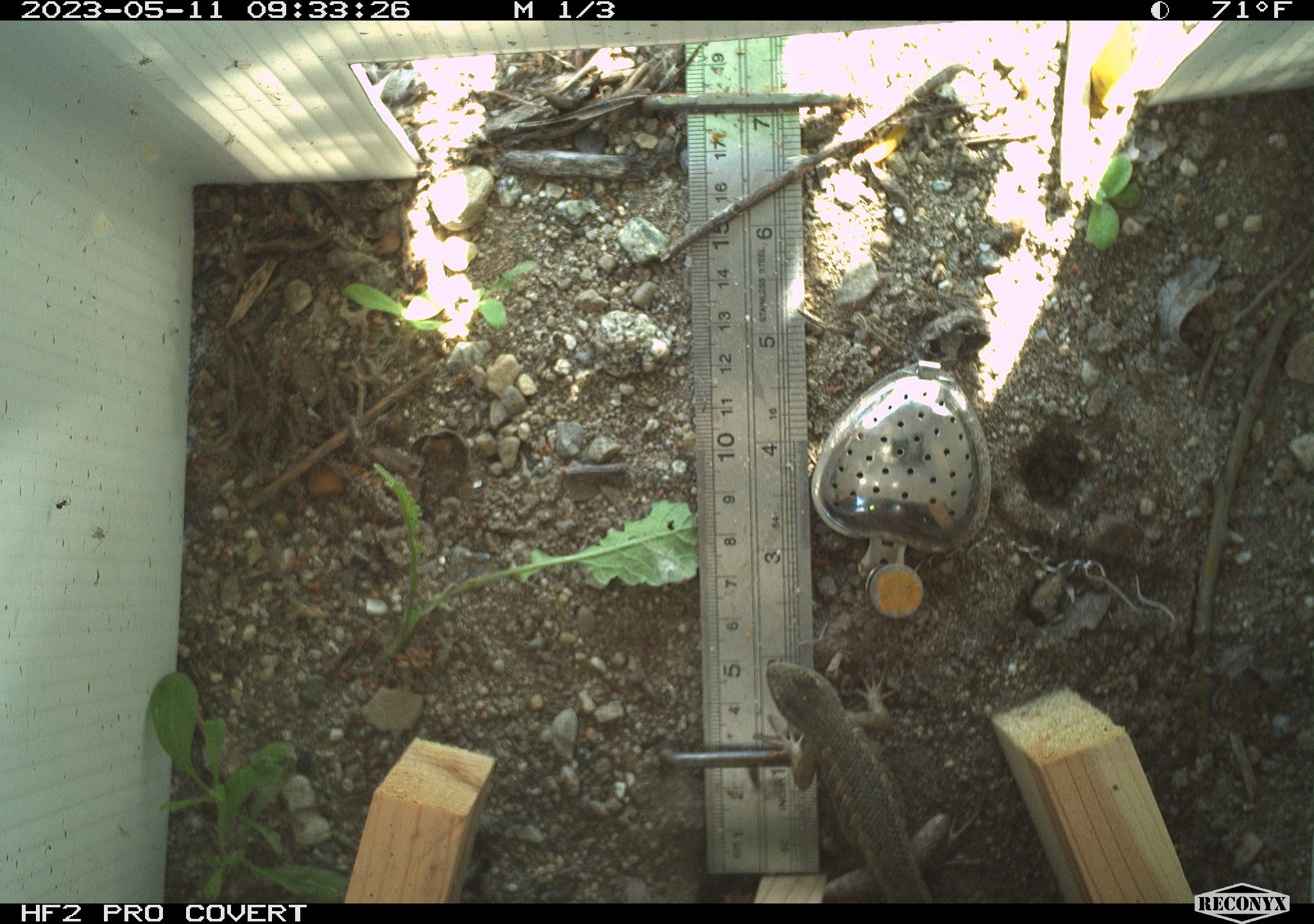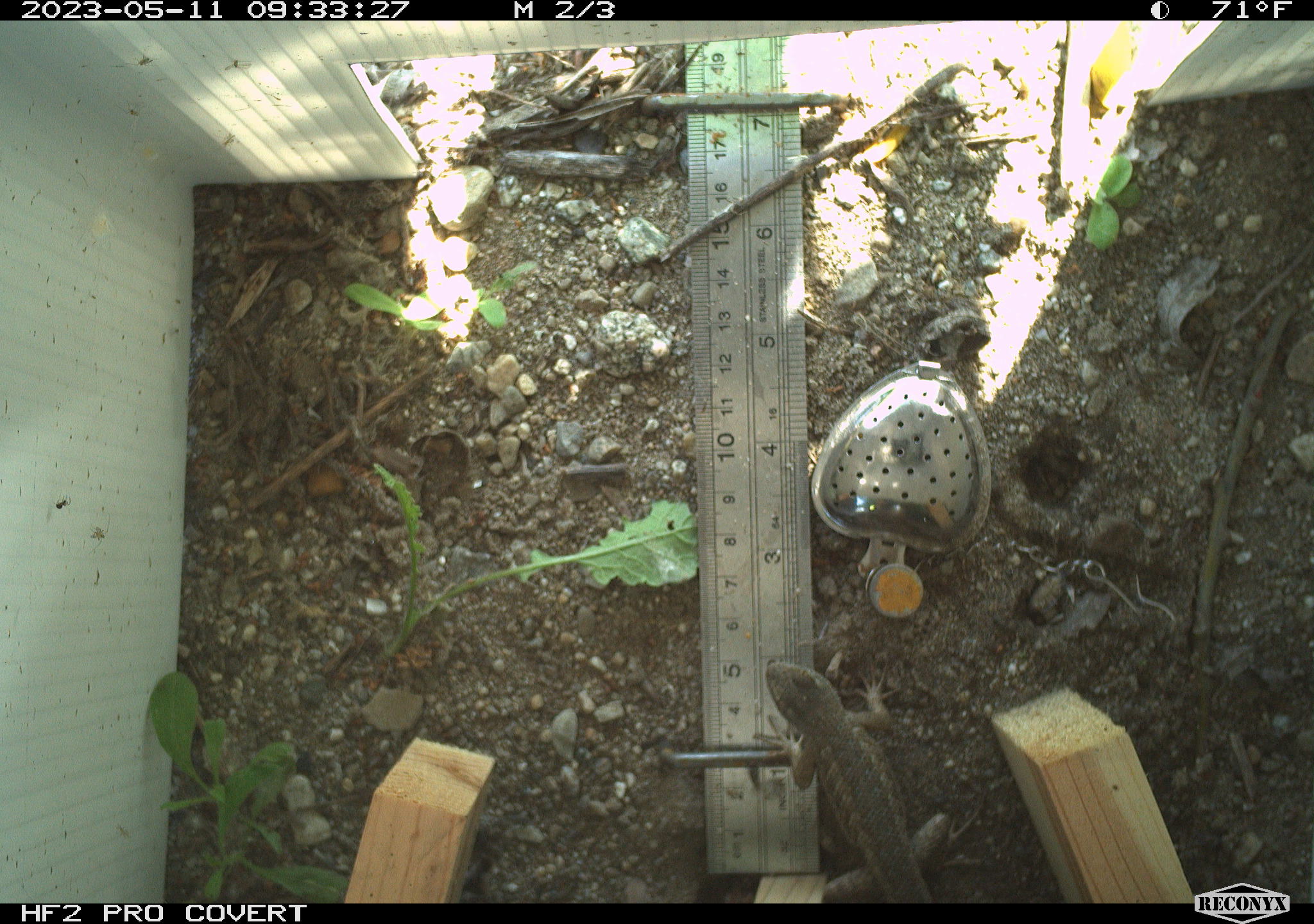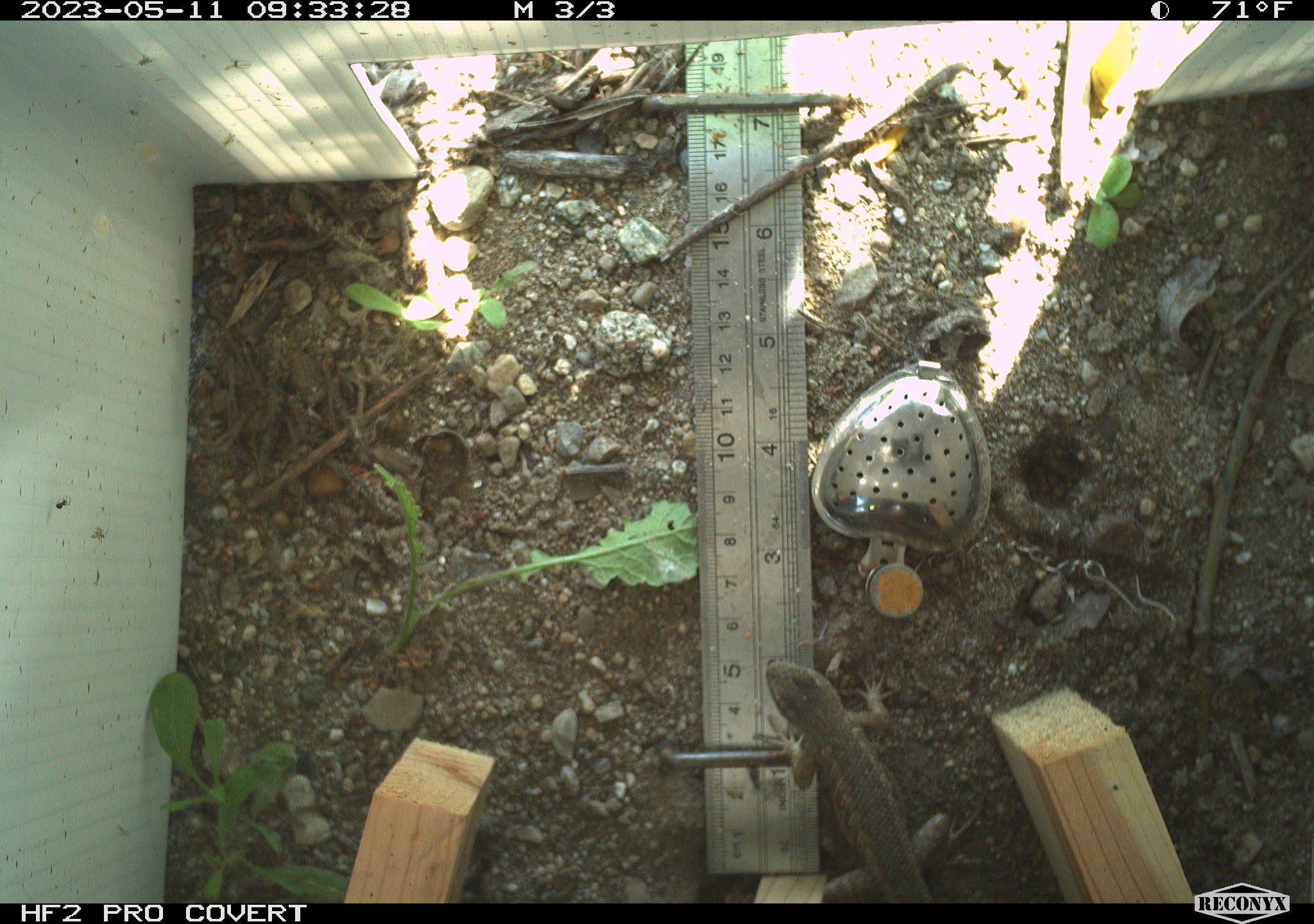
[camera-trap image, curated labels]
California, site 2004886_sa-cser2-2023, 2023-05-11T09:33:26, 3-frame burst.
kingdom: Animalia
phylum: Chordata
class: Reptilia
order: Squamata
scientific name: Squamata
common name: lizards and snakes